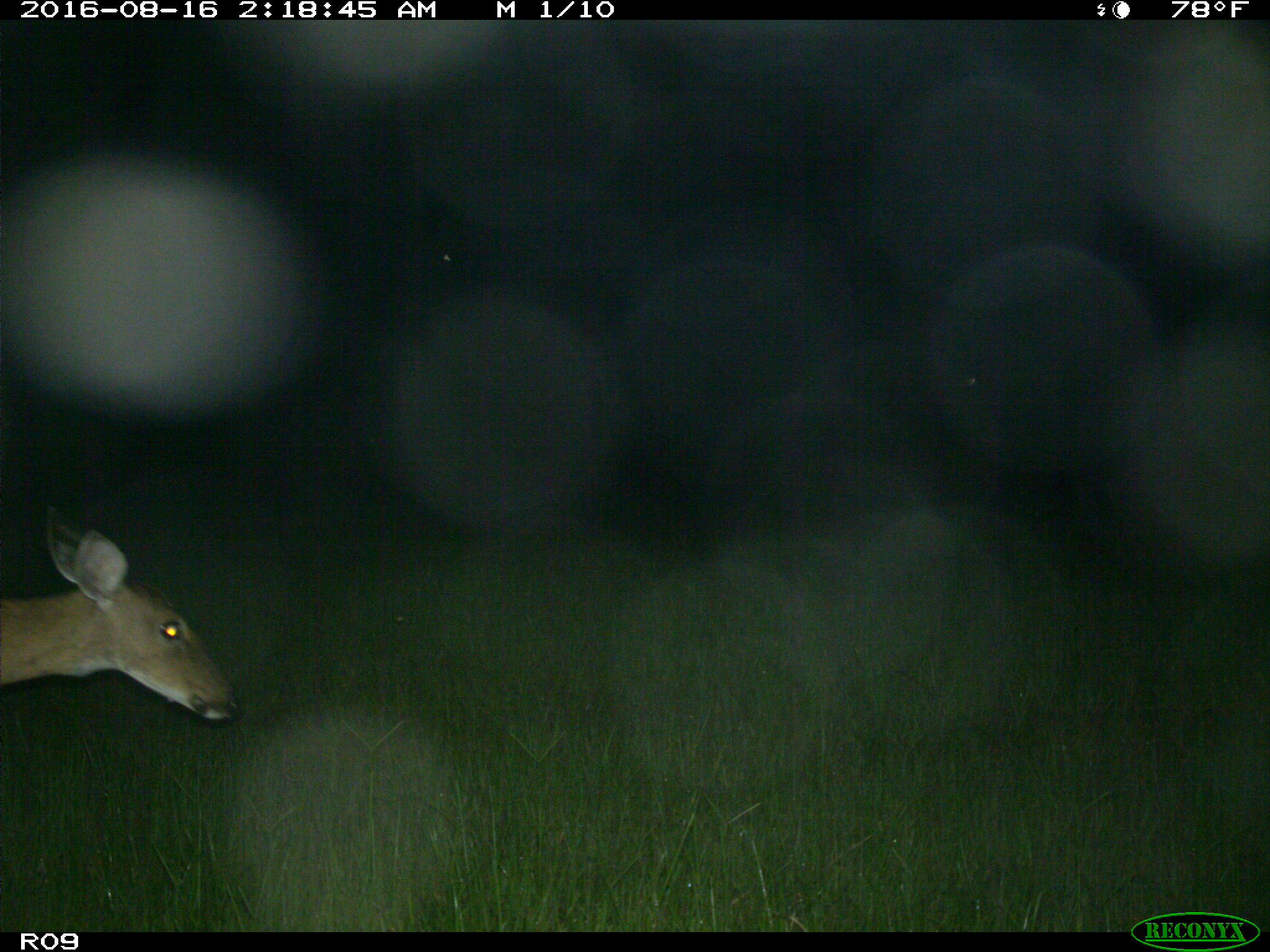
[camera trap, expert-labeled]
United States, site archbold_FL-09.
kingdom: Animalia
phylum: Chordata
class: Mammalia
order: Artiodactyla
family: Cervidae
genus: Odocoileus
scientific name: Odocoileus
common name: deer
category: unidentified deer